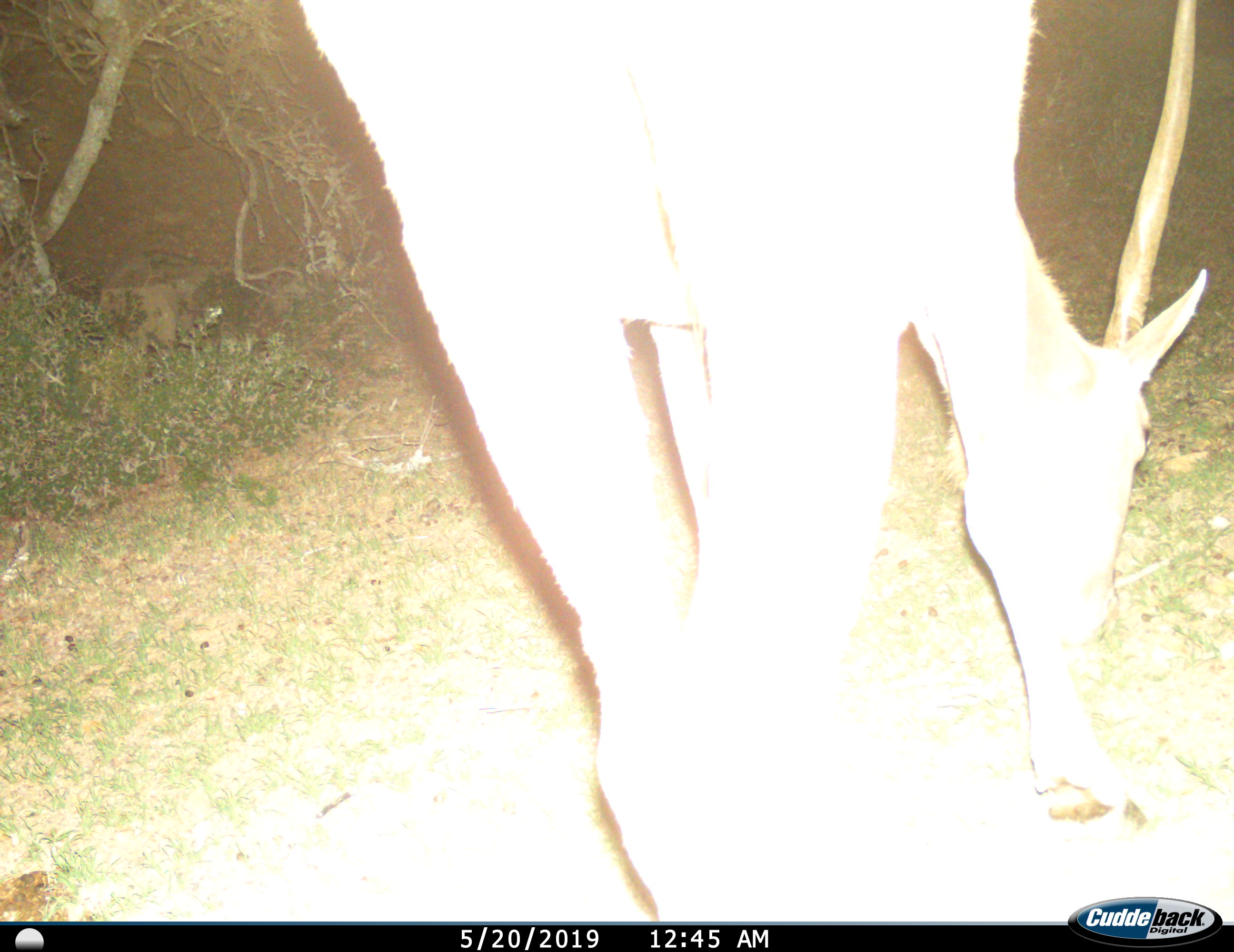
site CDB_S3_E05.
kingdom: Animalia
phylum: Chordata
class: Mammalia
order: Artiodactyla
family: Bovidae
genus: Tragelaphus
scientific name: Tragelaphus oryx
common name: eland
Eland (Tragelaphus oryx), count 1. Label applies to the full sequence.